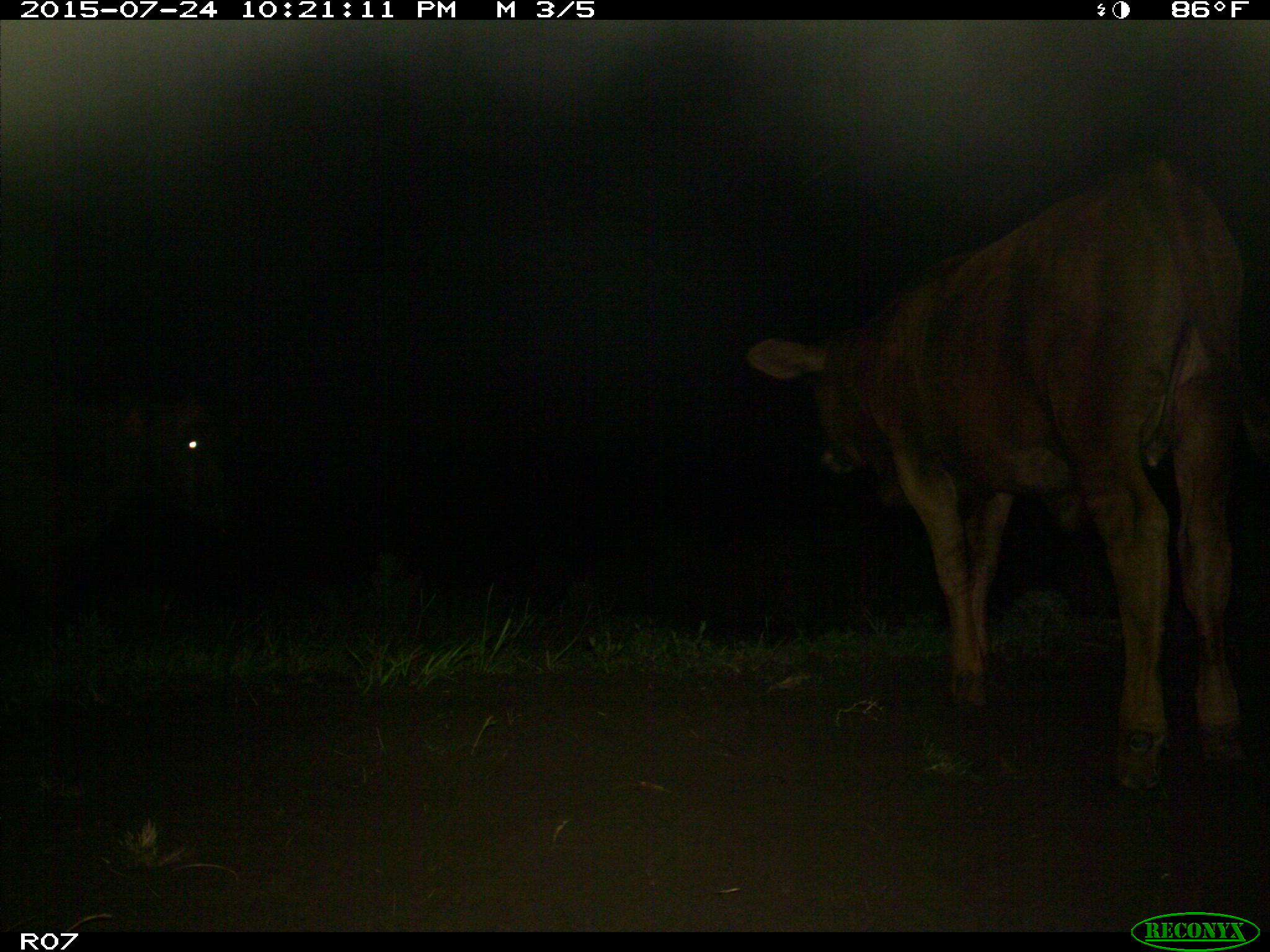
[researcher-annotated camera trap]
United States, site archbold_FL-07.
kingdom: Animalia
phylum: Chordata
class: Mammalia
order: Artiodactyla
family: Bovidae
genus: Bos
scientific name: Bos taurus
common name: domestic cow